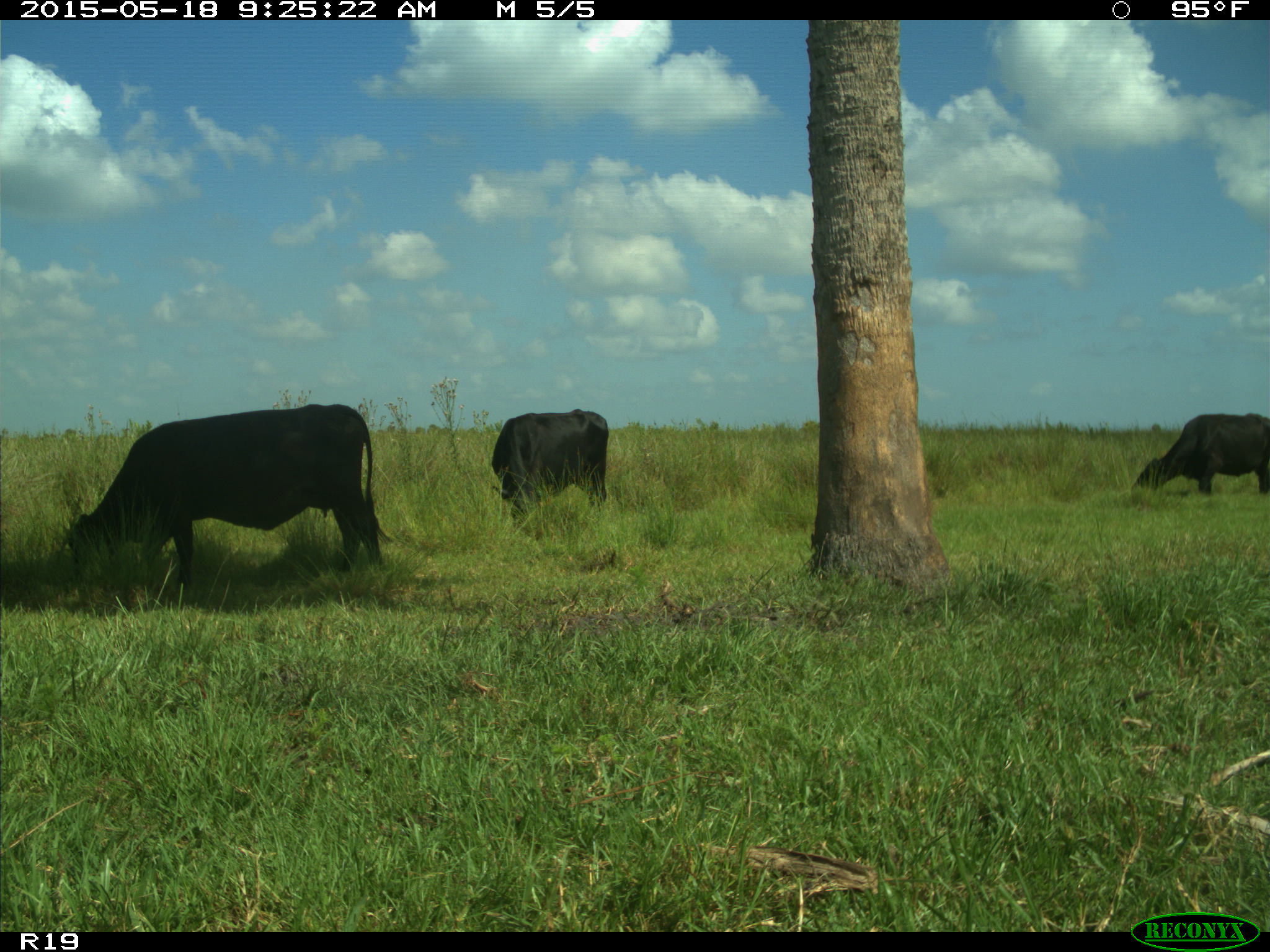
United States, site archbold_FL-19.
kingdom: Animalia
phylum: Chordata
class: Mammalia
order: Artiodactyla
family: Bovidae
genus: Bos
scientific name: Bos taurus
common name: domestic cow